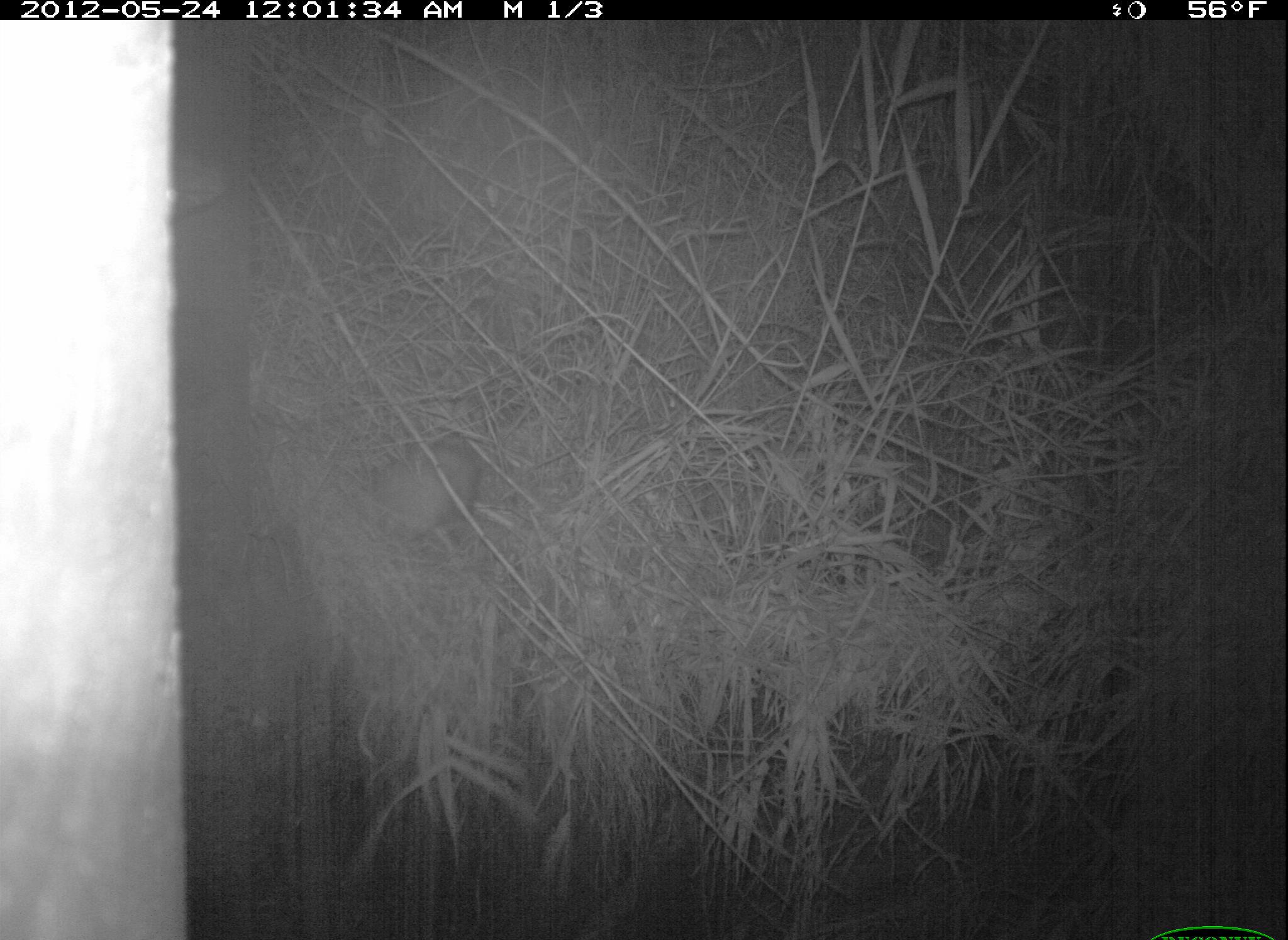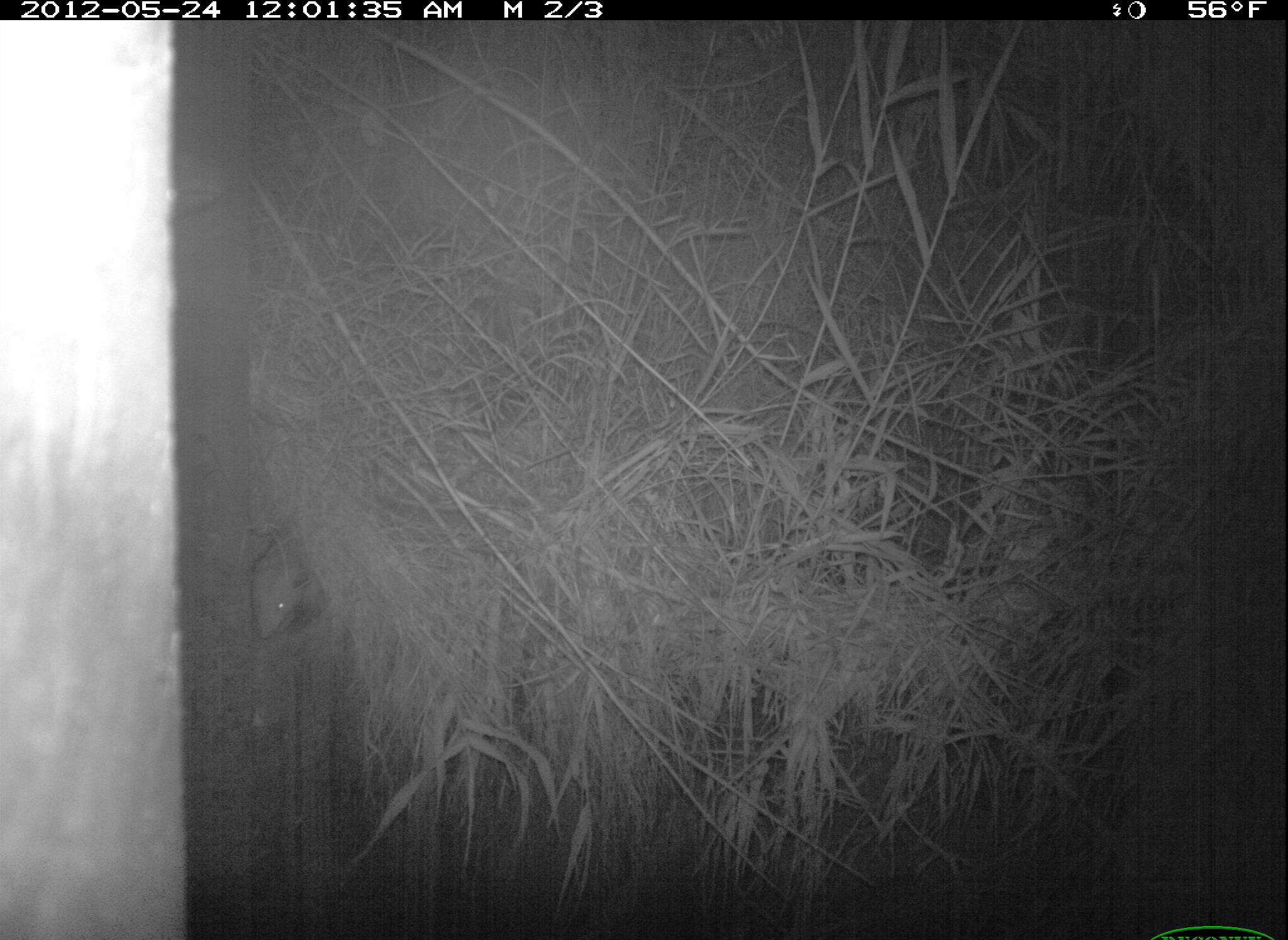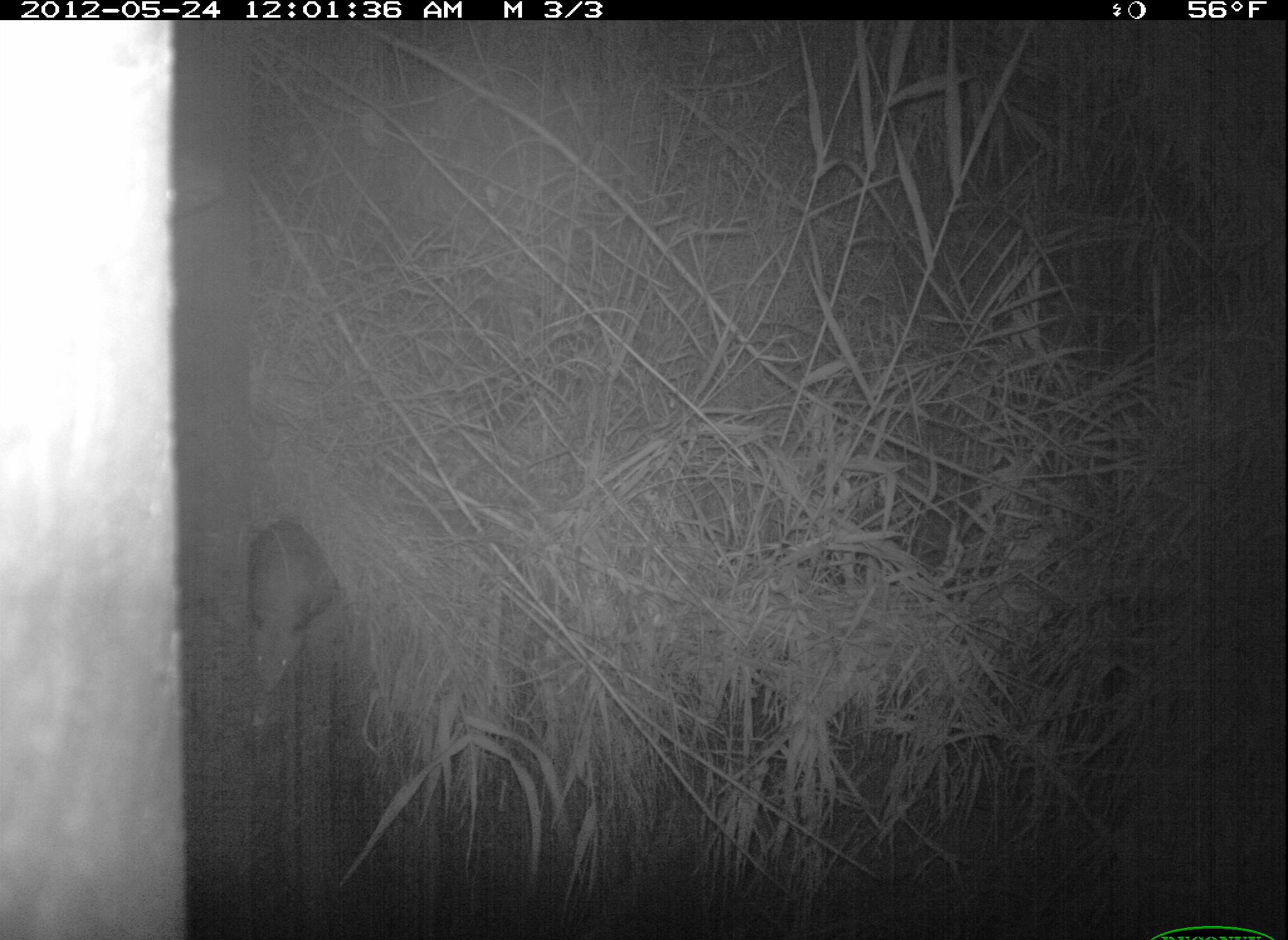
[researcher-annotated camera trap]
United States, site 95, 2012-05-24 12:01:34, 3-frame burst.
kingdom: Animalia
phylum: Chordata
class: Mammalia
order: Didelphimorphia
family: Didelphidae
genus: Didelphis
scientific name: Didelphis virginiana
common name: virginia opossum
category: opossum